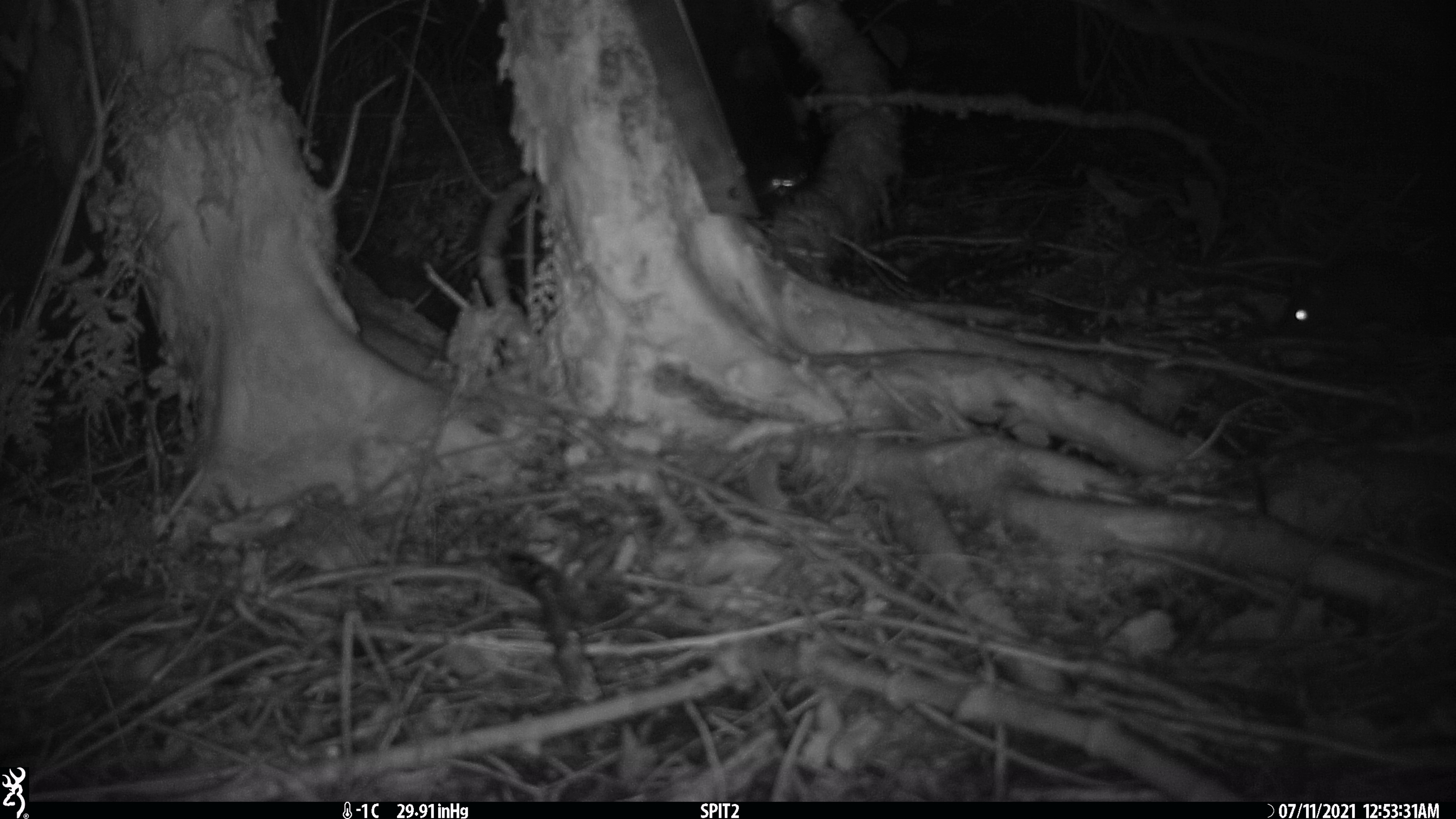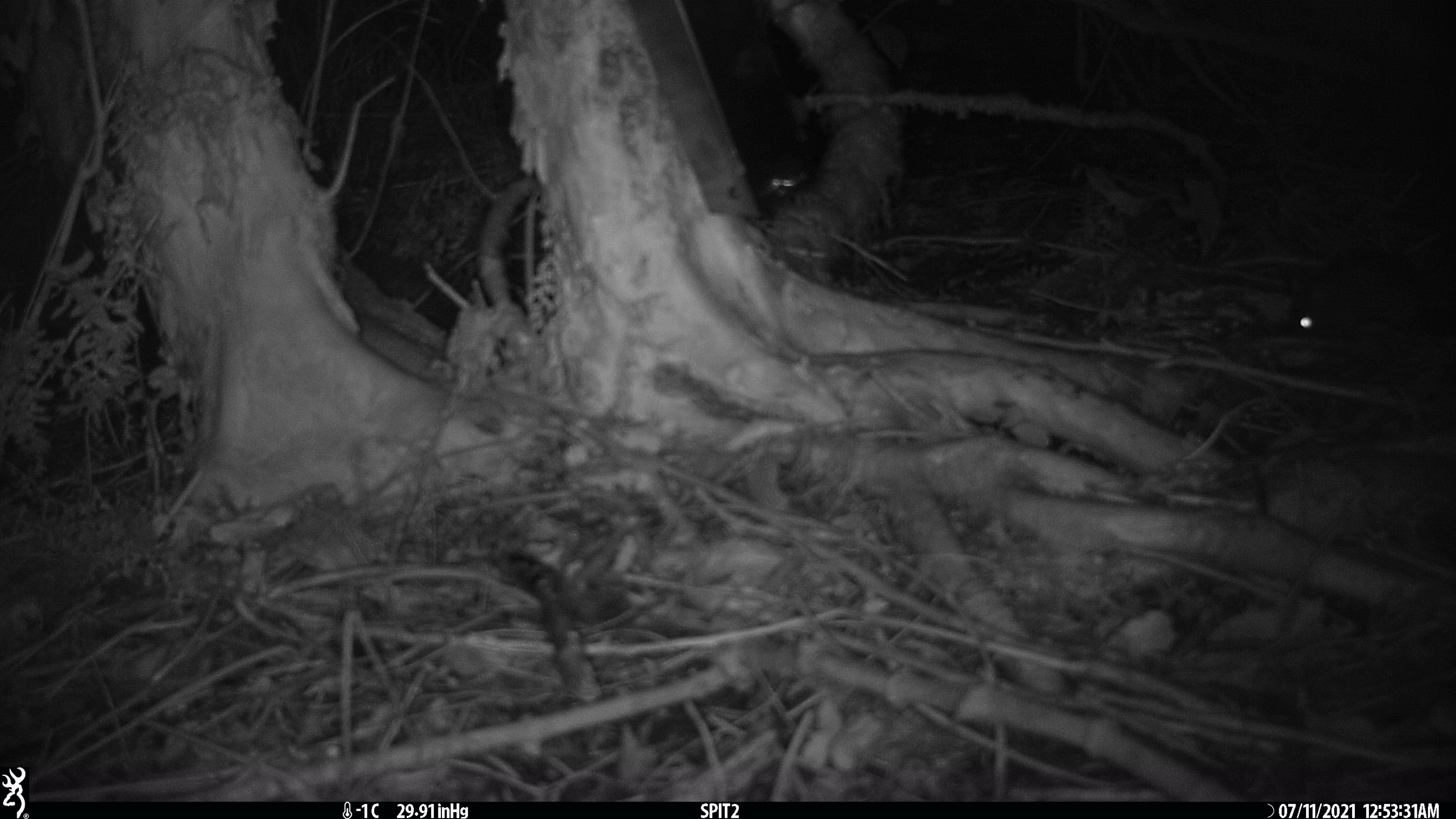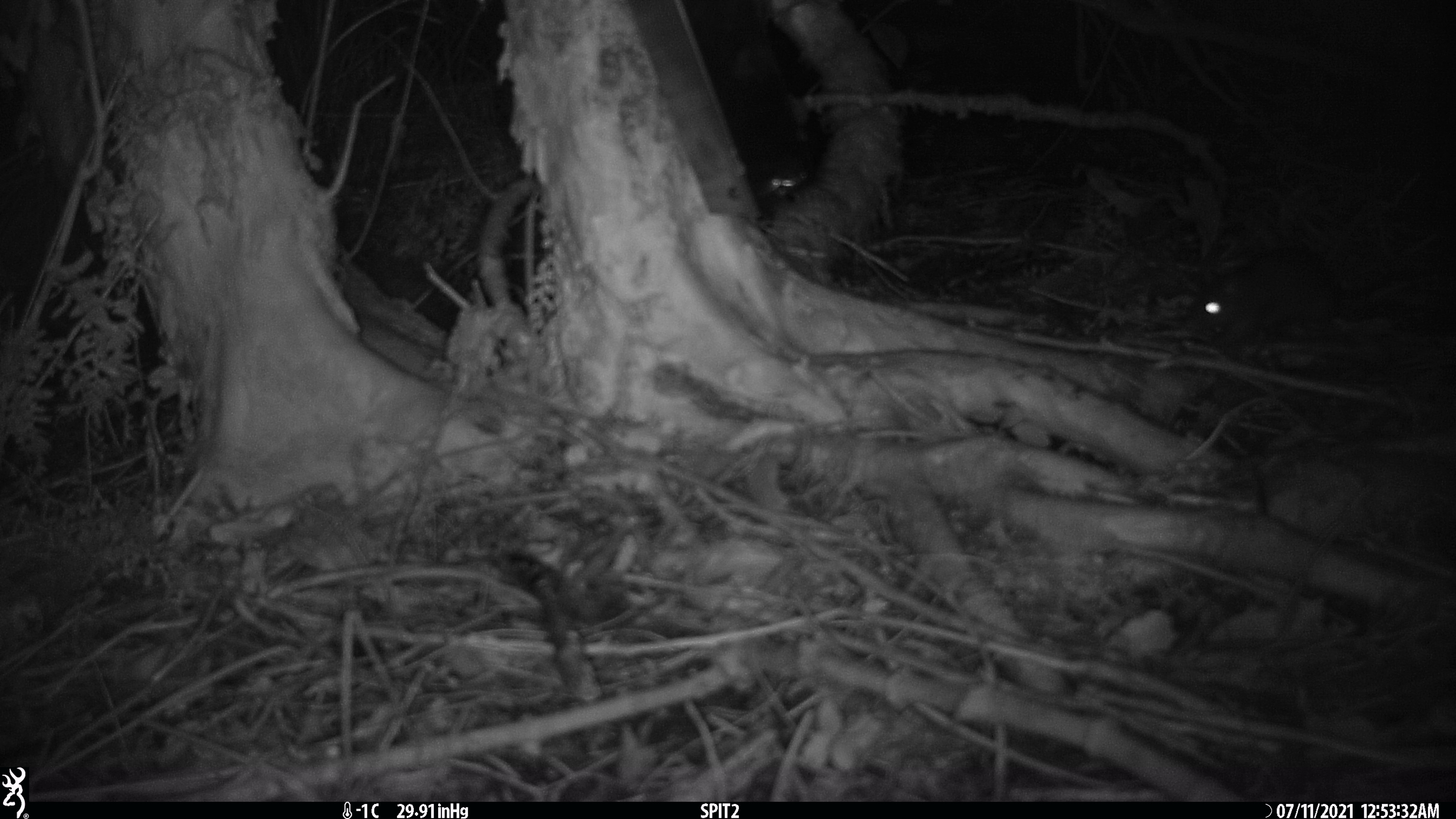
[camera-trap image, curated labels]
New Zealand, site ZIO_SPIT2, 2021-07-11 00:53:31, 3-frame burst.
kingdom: Animalia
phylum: Chordata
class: Mammalia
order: Diprotodontia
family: Phalangeridae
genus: Trichosurus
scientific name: Trichosurus vulpecula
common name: common brushtail possum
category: possum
Possum (common brushtail possum) (Trichosurus vulpecula).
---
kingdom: Animalia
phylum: Chordata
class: Mammalia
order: Rodentia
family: Muridae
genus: Rattus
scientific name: Rattus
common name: rat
Rat (Rattus).